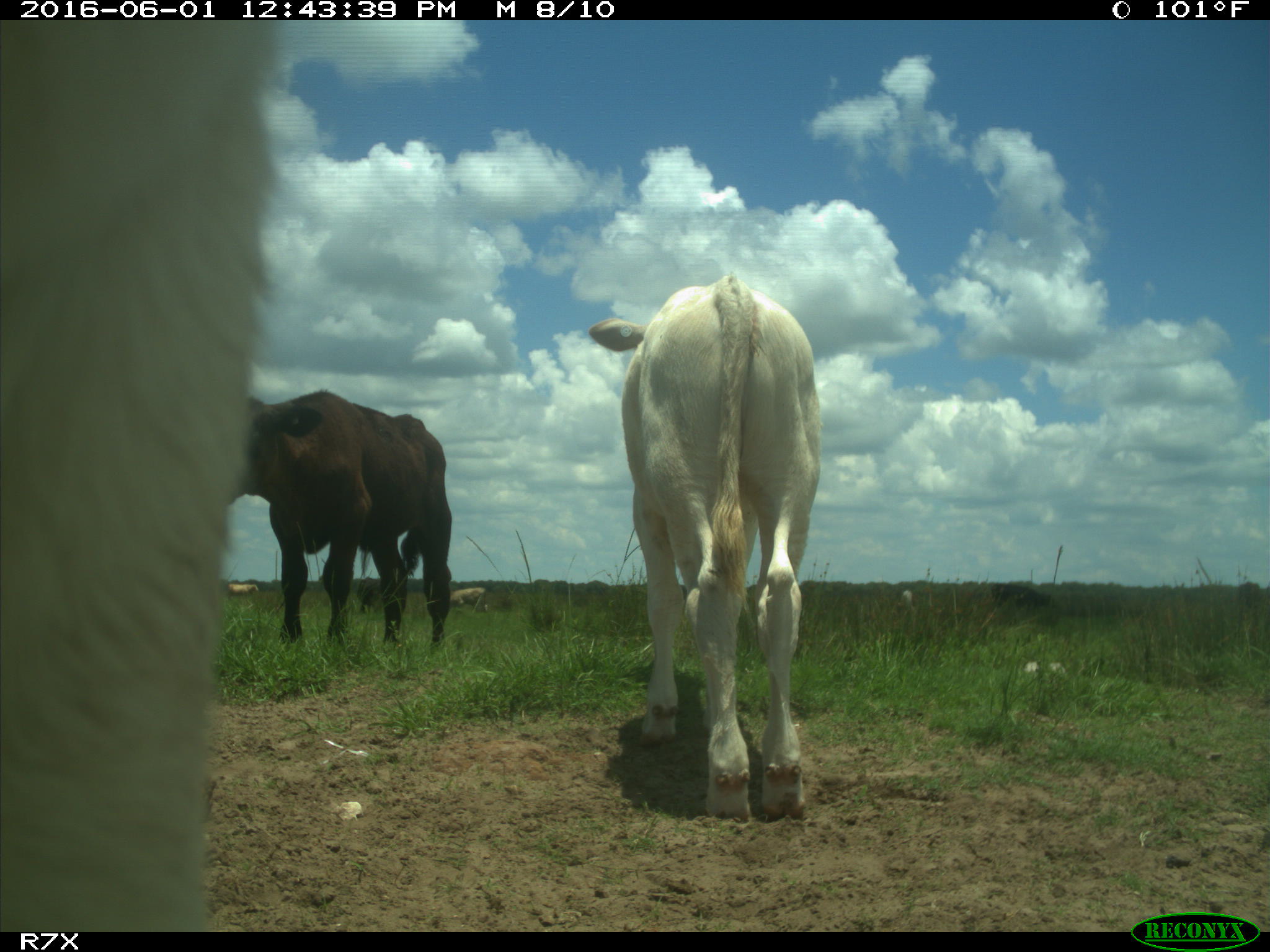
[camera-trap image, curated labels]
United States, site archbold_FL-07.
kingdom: Animalia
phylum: Chordata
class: Mammalia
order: Artiodactyla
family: Bovidae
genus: Bos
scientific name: Bos taurus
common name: domestic cow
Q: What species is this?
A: Bos taurus (domestic cow).